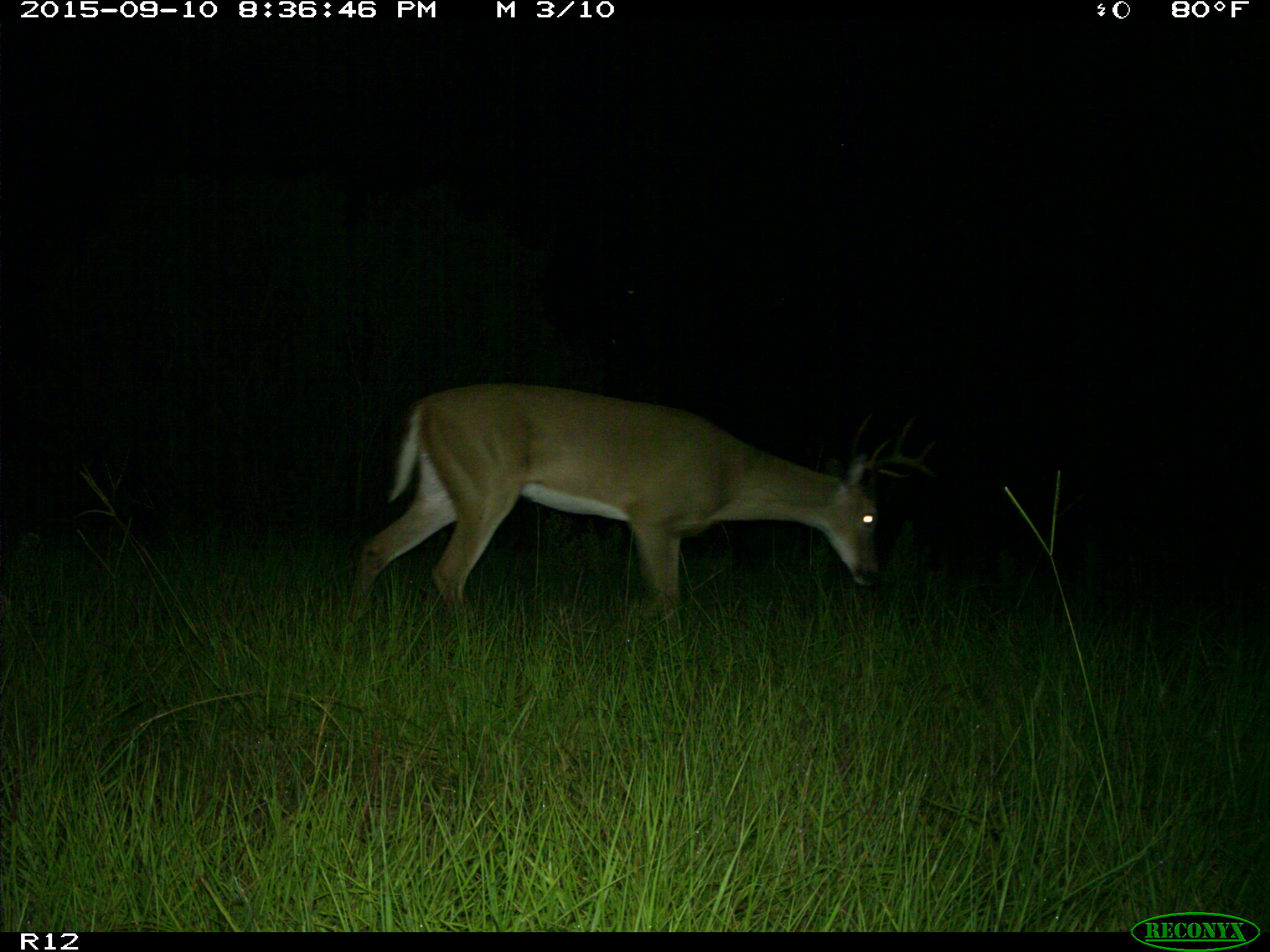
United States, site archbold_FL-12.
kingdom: Animalia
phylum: Chordata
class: Mammalia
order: Artiodactyla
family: Cervidae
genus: Odocoileus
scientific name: Odocoileus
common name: deer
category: unidentified deer